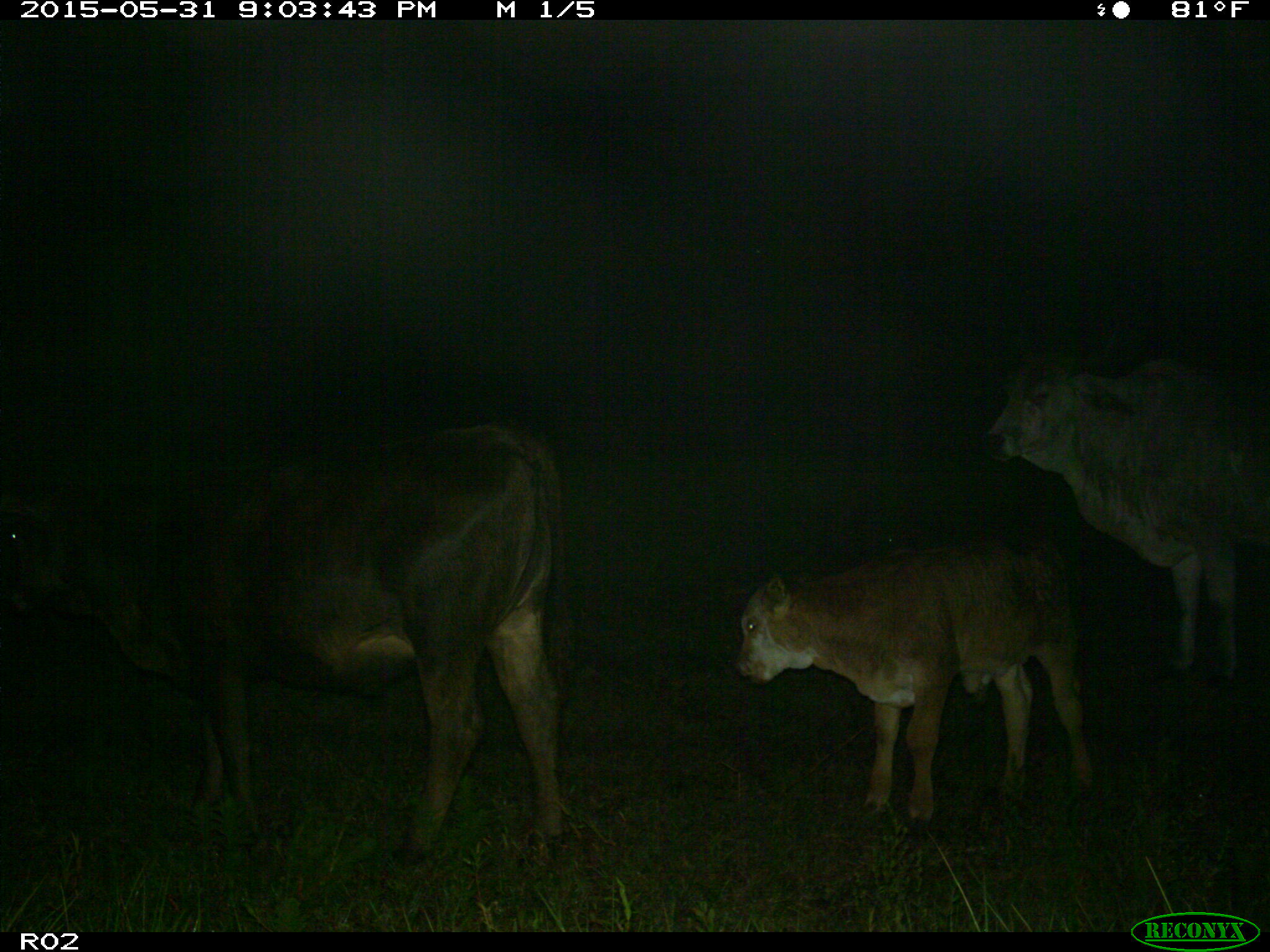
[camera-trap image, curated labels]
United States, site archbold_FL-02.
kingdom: Animalia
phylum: Chordata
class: Mammalia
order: Artiodactyla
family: Bovidae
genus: Bos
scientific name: Bos taurus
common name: domestic cow